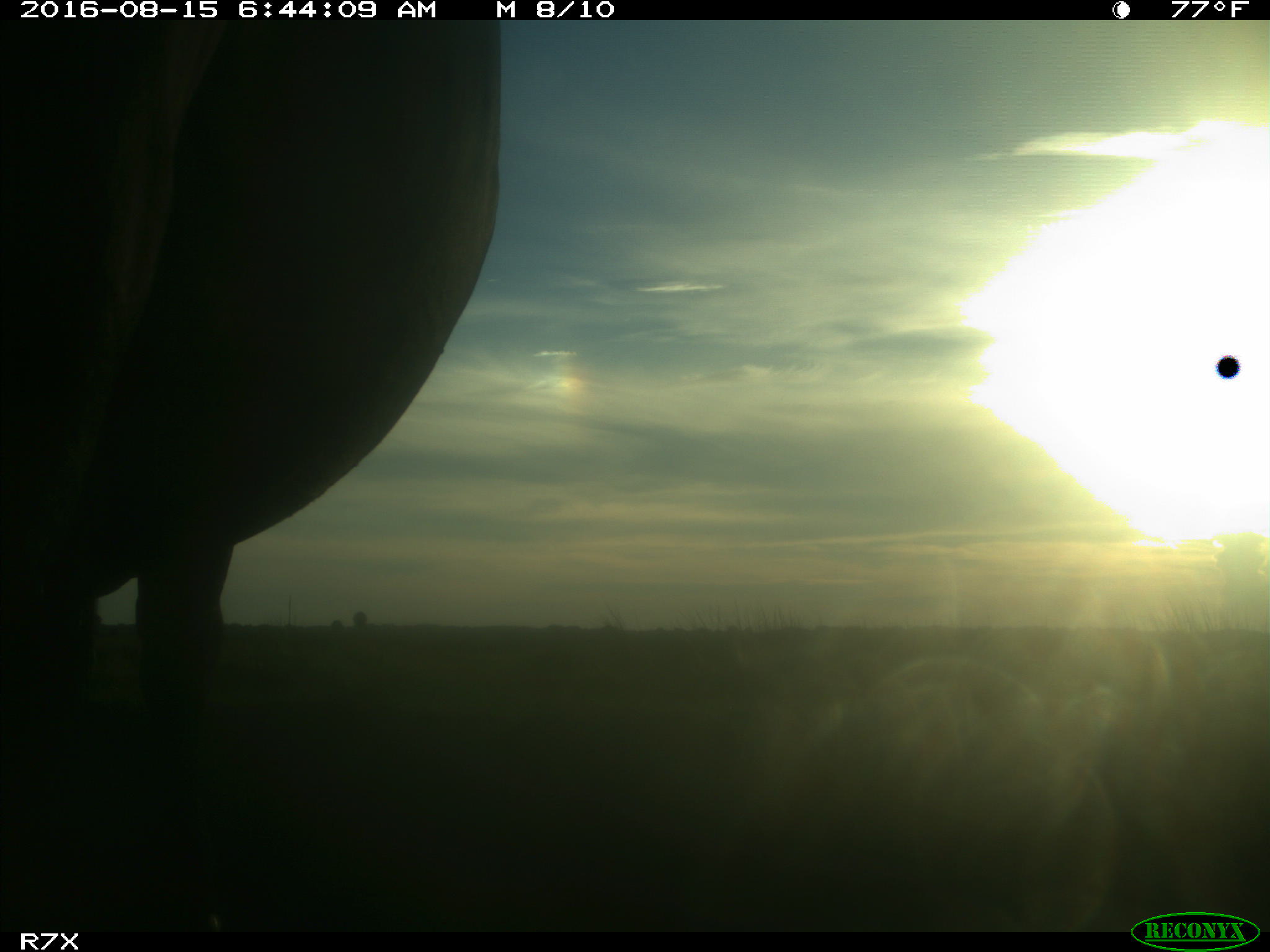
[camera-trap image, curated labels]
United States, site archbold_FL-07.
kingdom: Animalia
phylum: Chordata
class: Mammalia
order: Artiodactyla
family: Bovidae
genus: Bos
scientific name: Bos taurus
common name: domestic cow